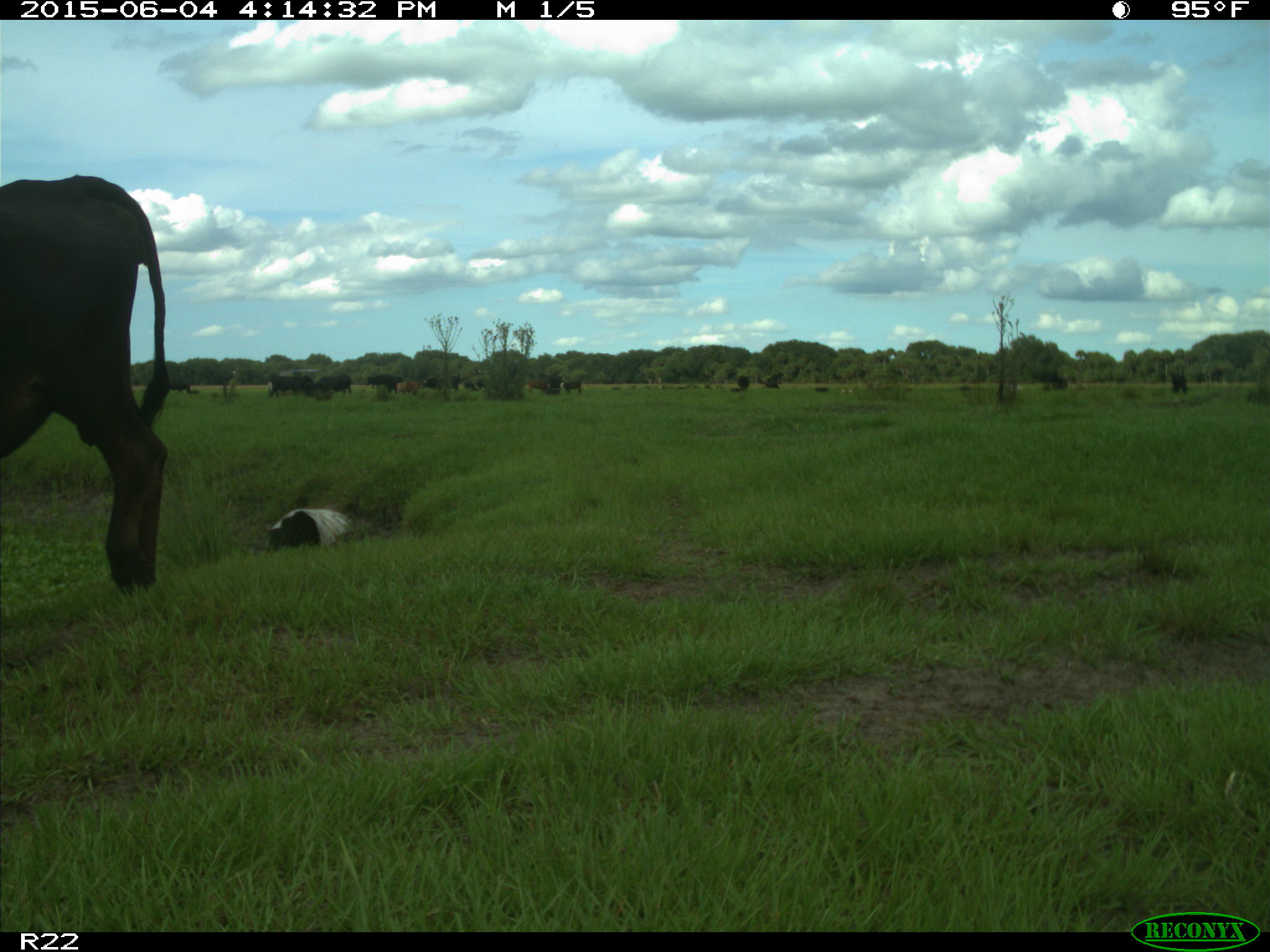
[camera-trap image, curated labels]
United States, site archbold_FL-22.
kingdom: Animalia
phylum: Chordata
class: Mammalia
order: Artiodactyla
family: Bovidae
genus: Bos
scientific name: Bos taurus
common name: domestic cow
Bos taurus (domestic cow).